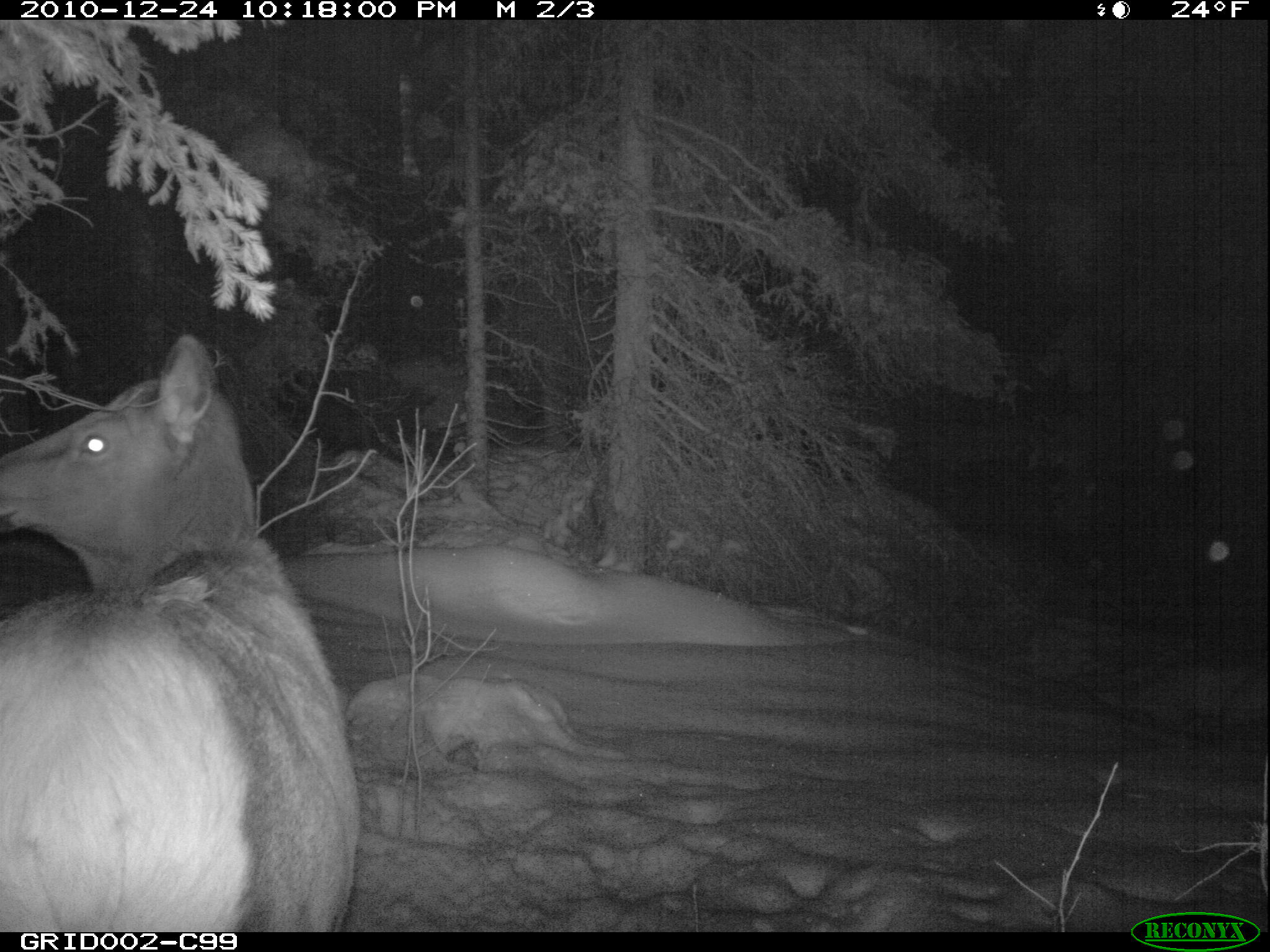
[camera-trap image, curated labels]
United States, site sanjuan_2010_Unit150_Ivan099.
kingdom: Animalia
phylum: Chordata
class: Mammalia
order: Artiodactyla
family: Cervidae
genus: Cervus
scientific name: Cervus elaphus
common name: red deer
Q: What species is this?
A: Cervus elaphus (red deer).